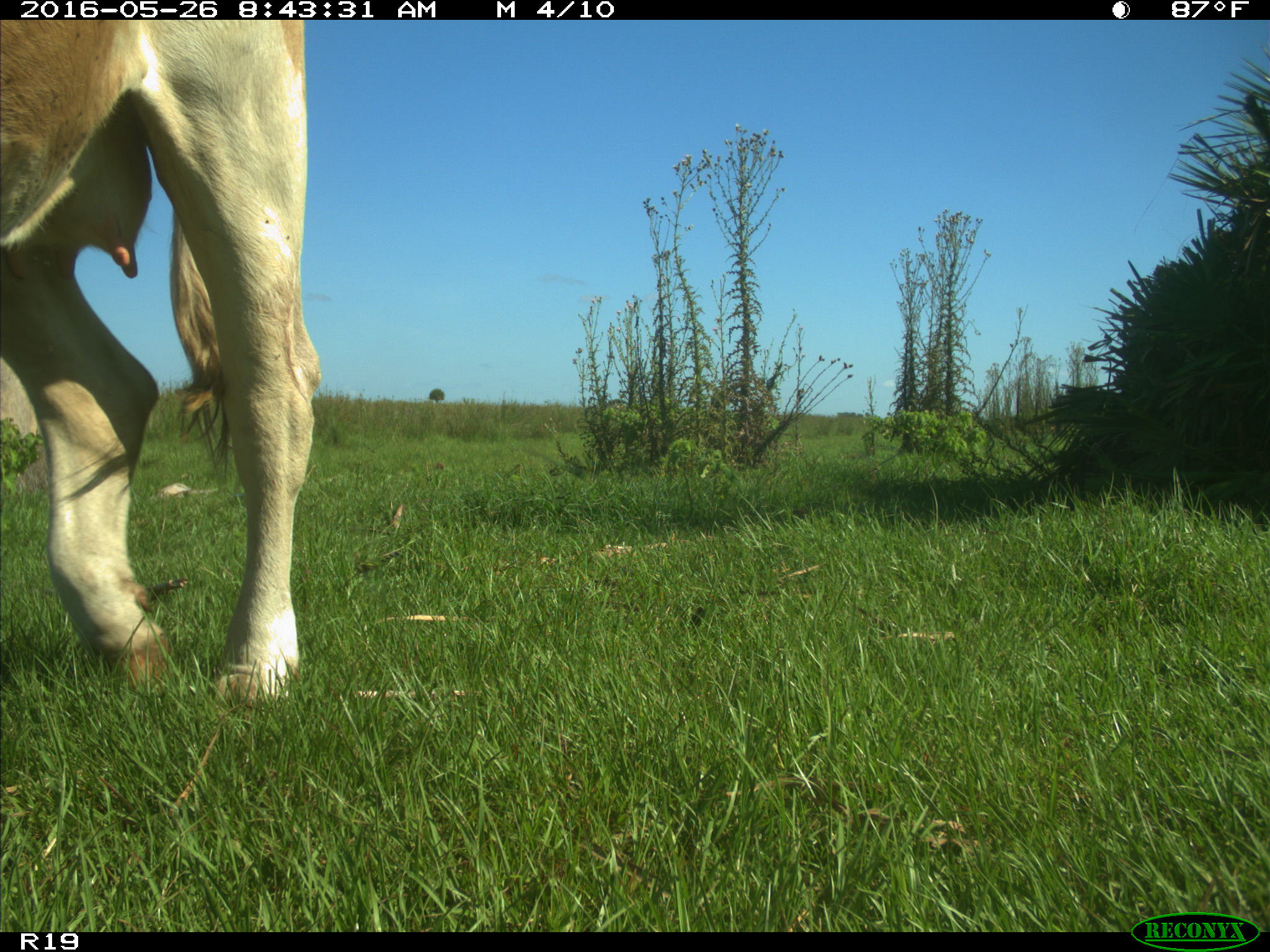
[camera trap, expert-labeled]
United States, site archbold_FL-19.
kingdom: Animalia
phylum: Chordata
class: Mammalia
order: Artiodactyla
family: Bovidae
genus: Bos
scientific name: Bos taurus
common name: domestic cow